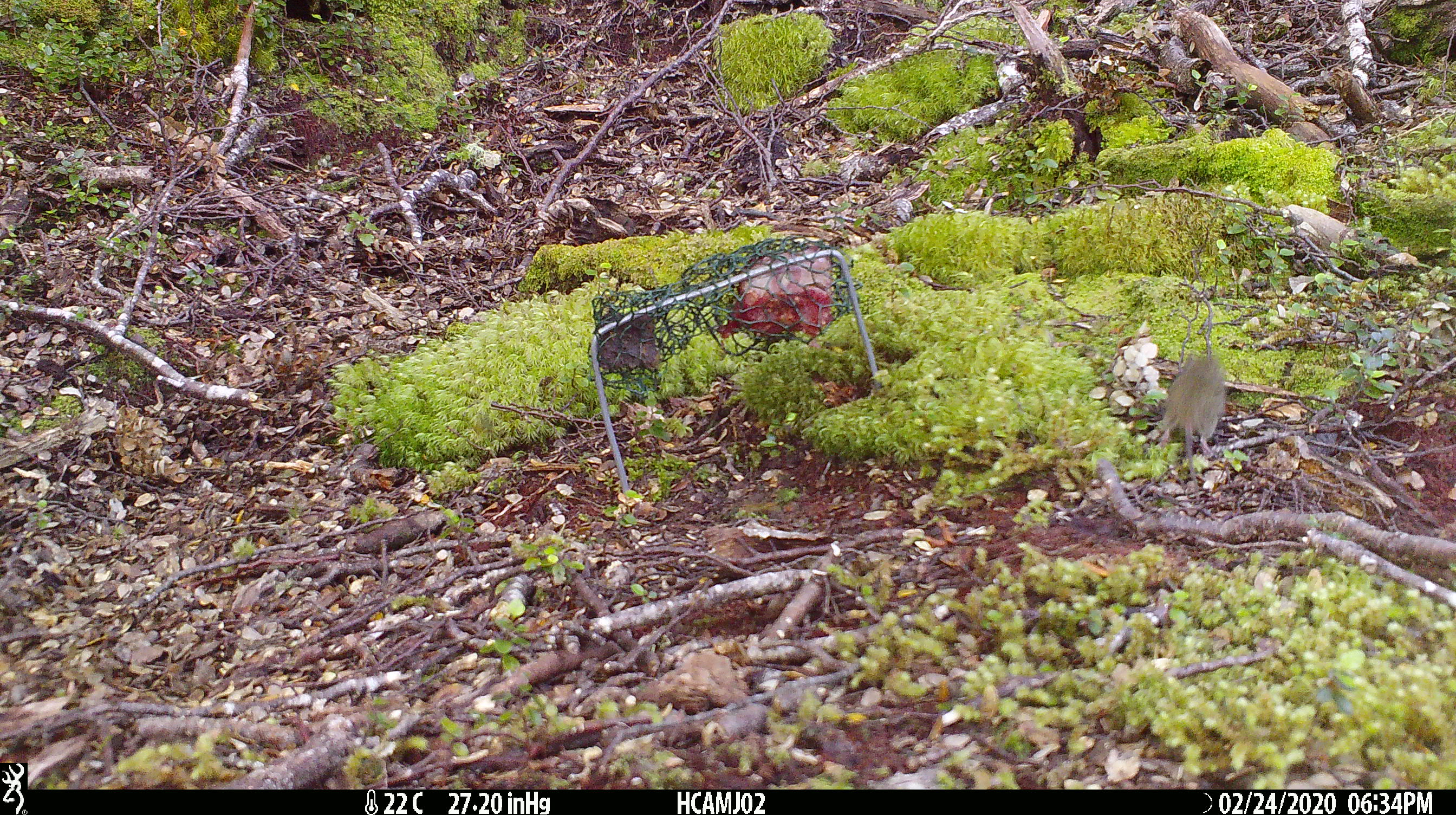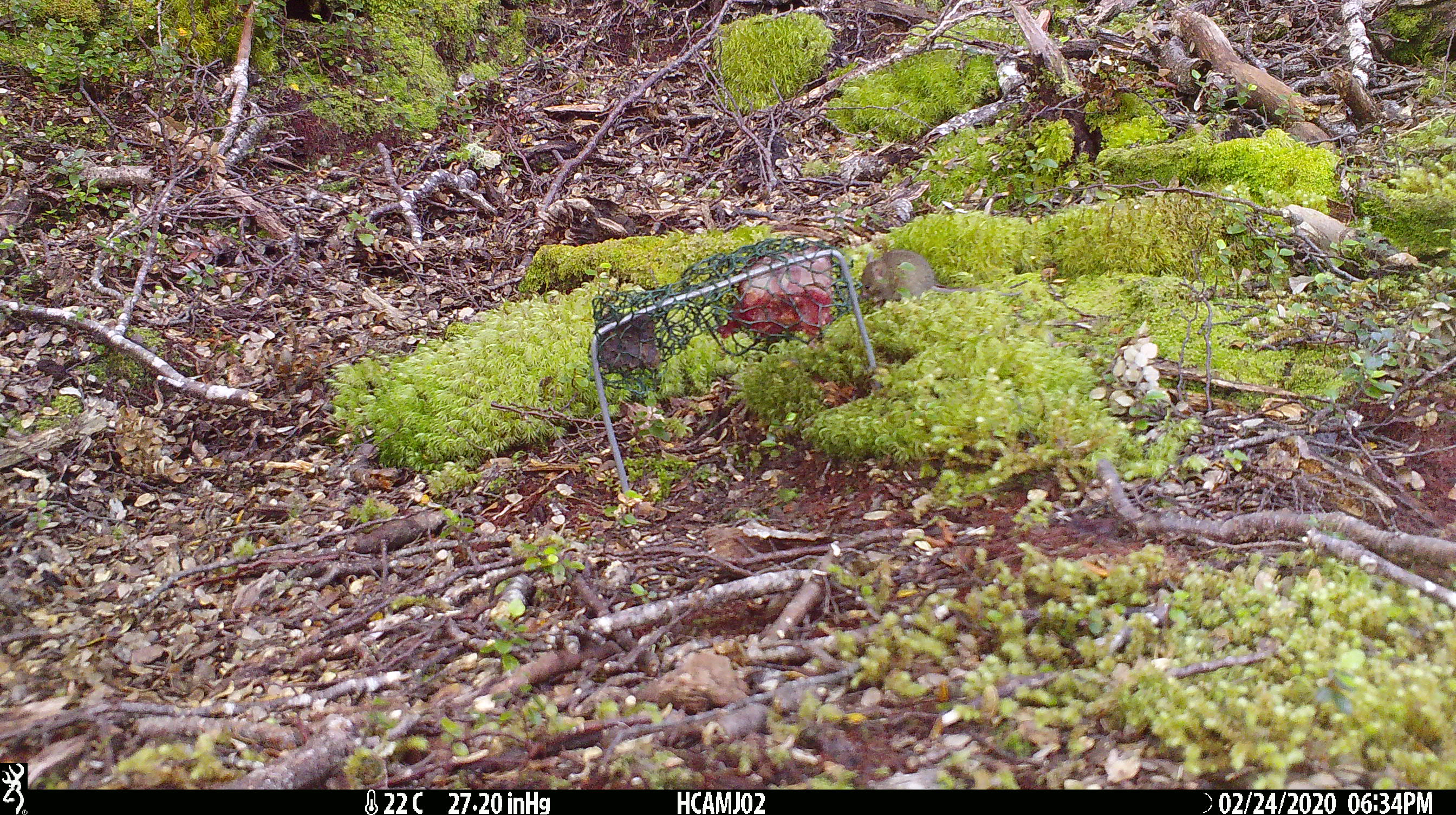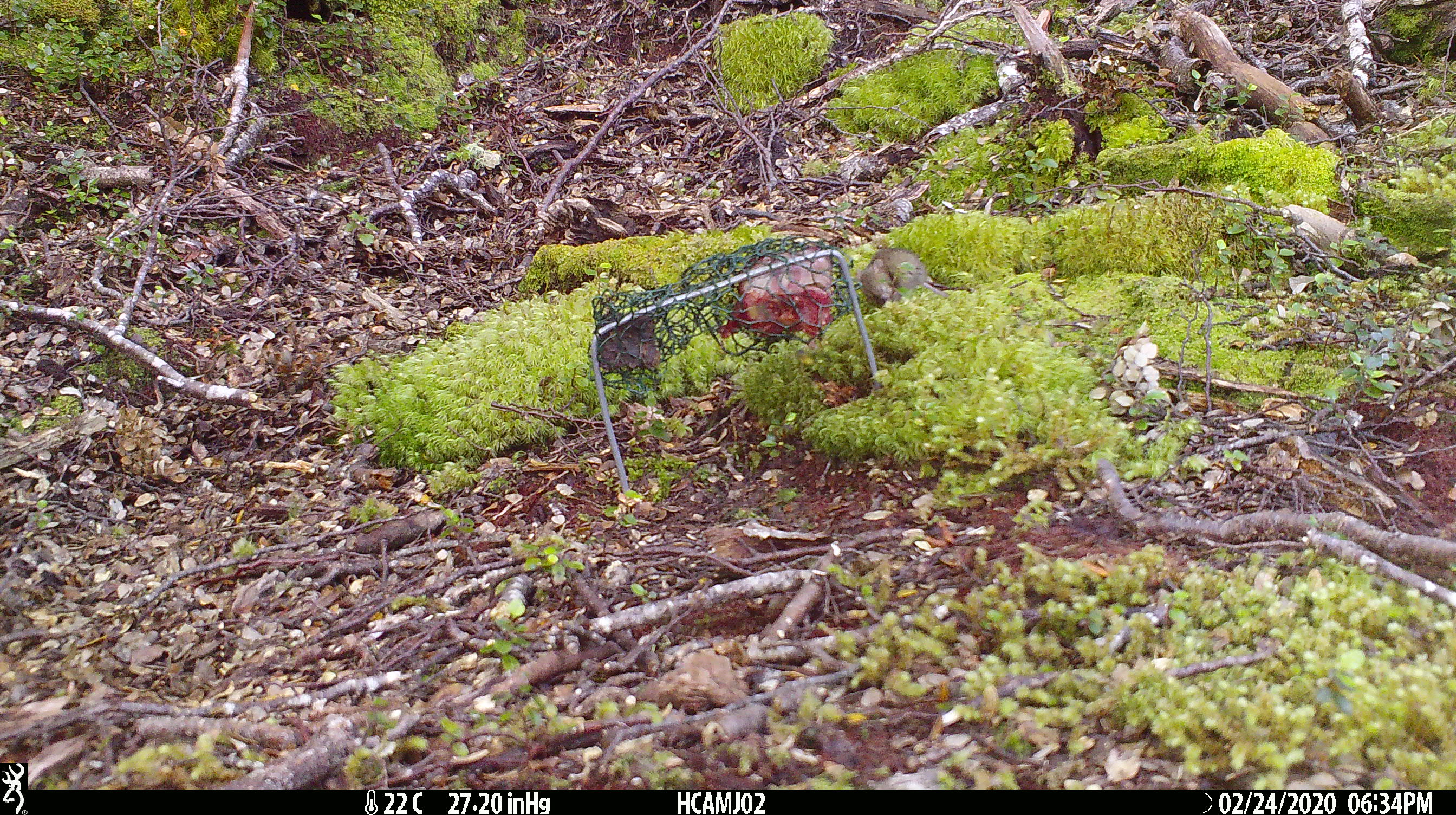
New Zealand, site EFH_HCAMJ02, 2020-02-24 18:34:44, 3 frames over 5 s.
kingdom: Animalia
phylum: Chordata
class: Mammalia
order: Rodentia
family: Muridae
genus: Mus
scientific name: Mus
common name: mouse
Mouse (Mus).